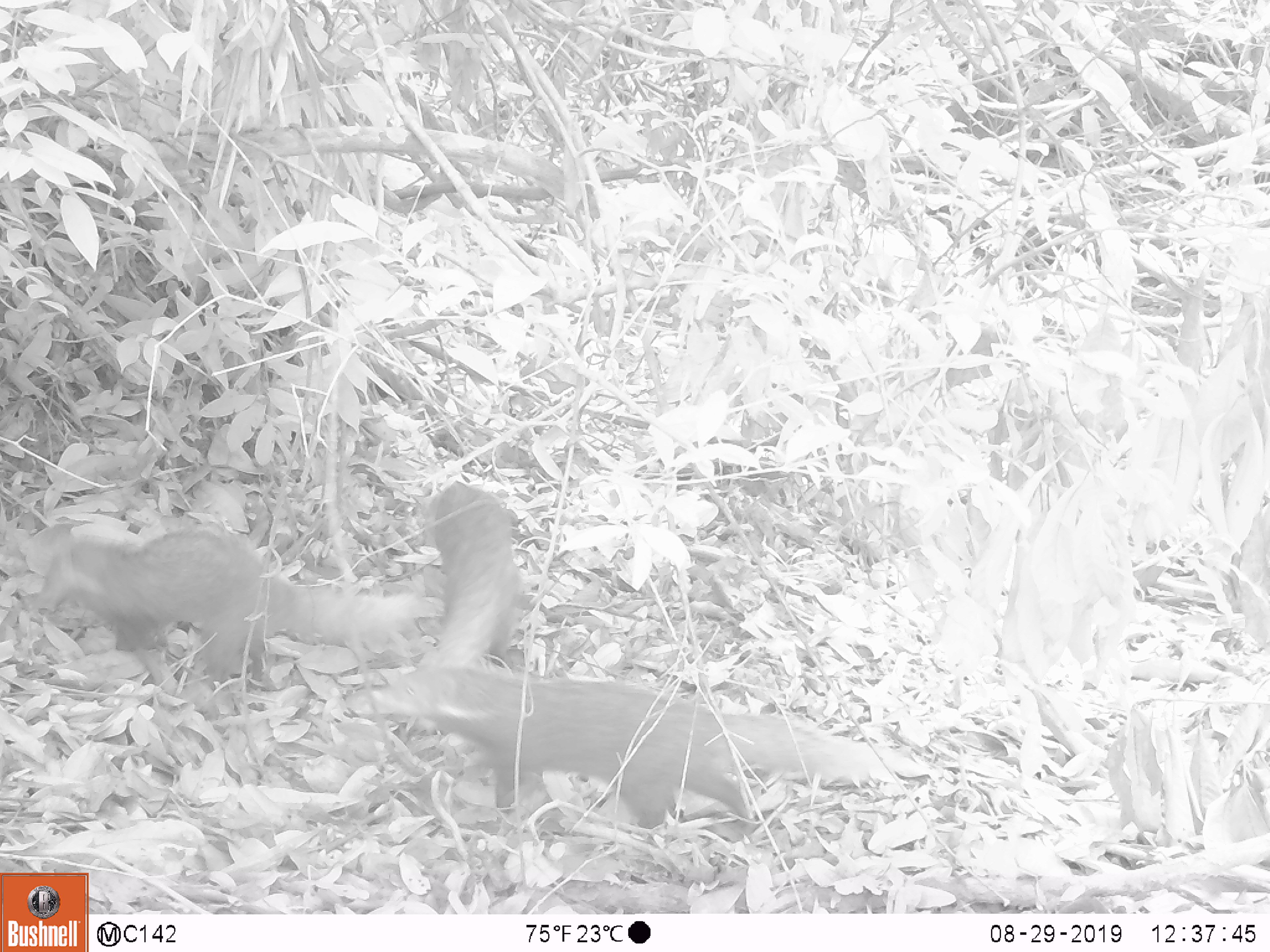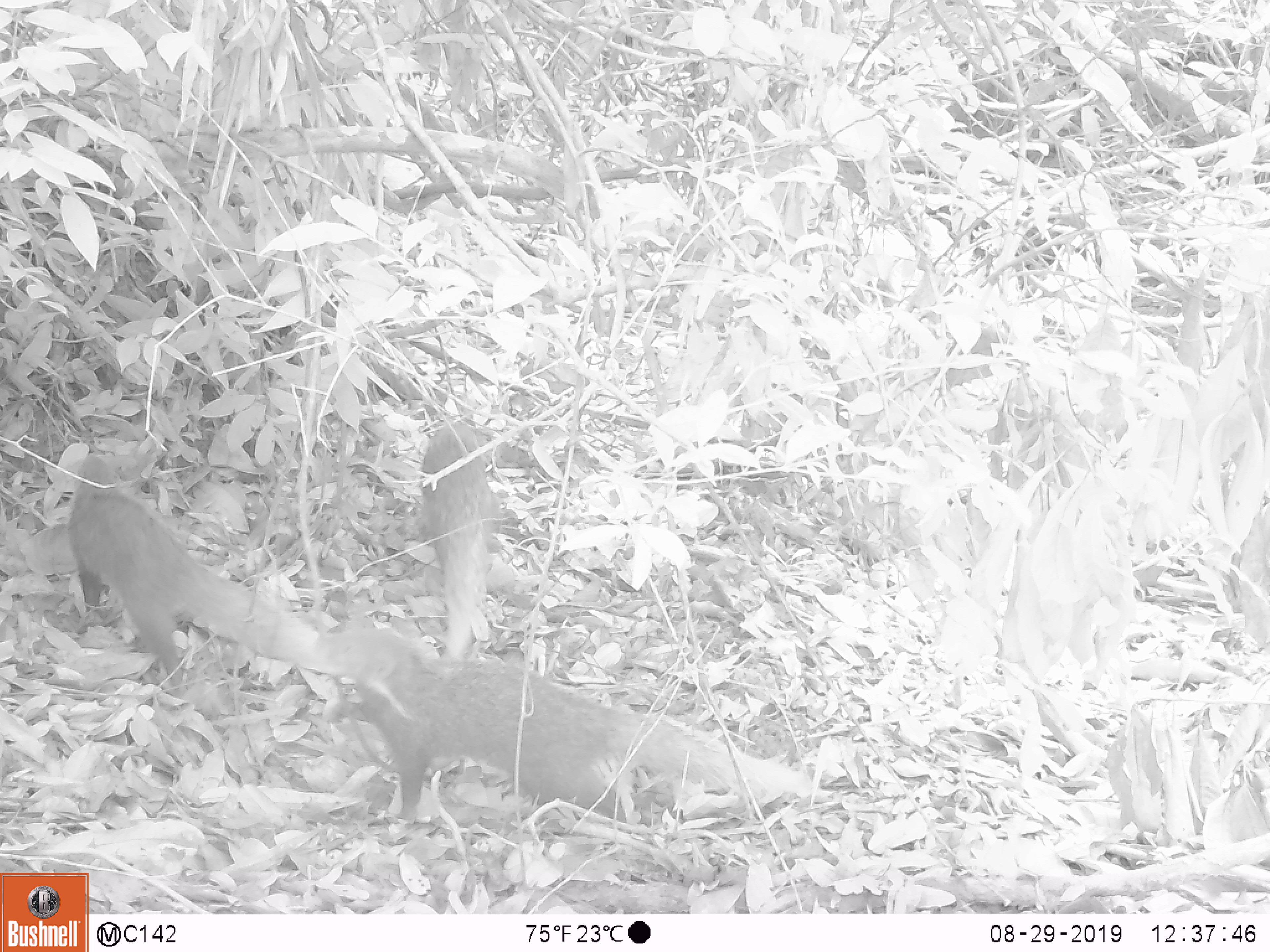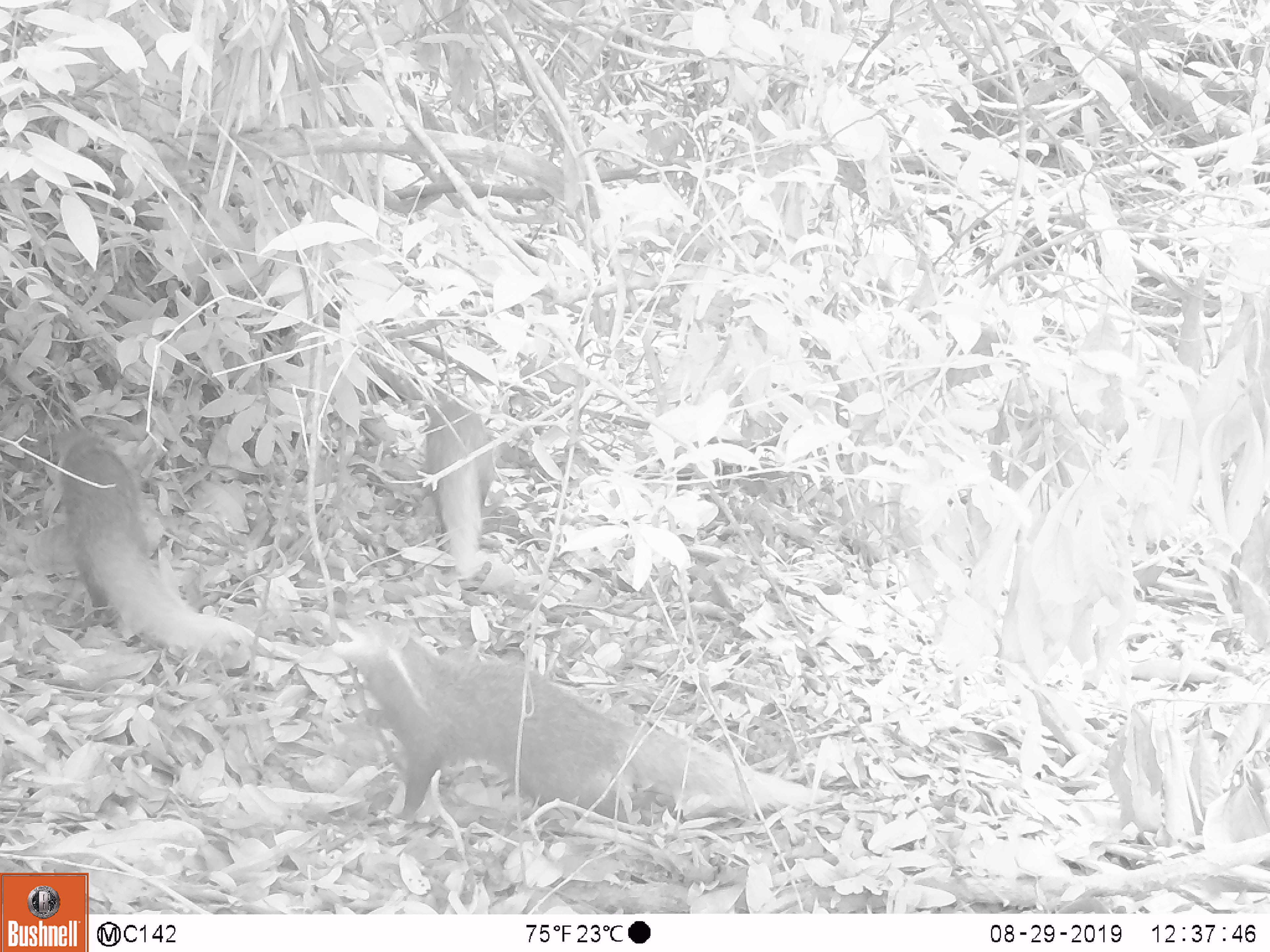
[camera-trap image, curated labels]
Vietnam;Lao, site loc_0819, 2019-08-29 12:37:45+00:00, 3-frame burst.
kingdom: Animalia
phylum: Chordata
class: Mammalia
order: Carnivora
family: Herpestidae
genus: Urva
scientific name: Urva urva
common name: crab-eating mongoose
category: crab eating mongoose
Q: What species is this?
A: Crab eating mongoose (crab-eating mongoose) (Urva urva).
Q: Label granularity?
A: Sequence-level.